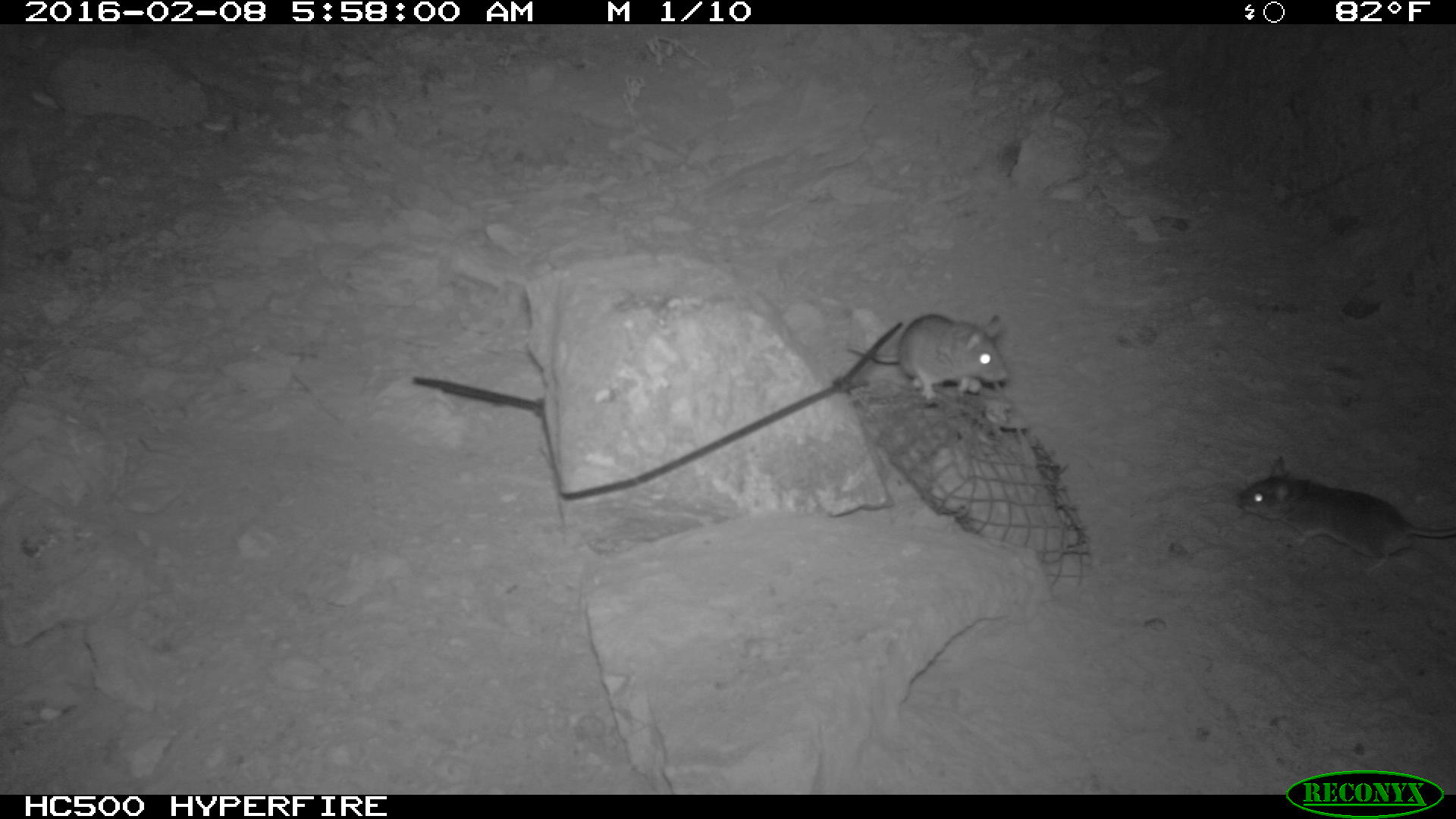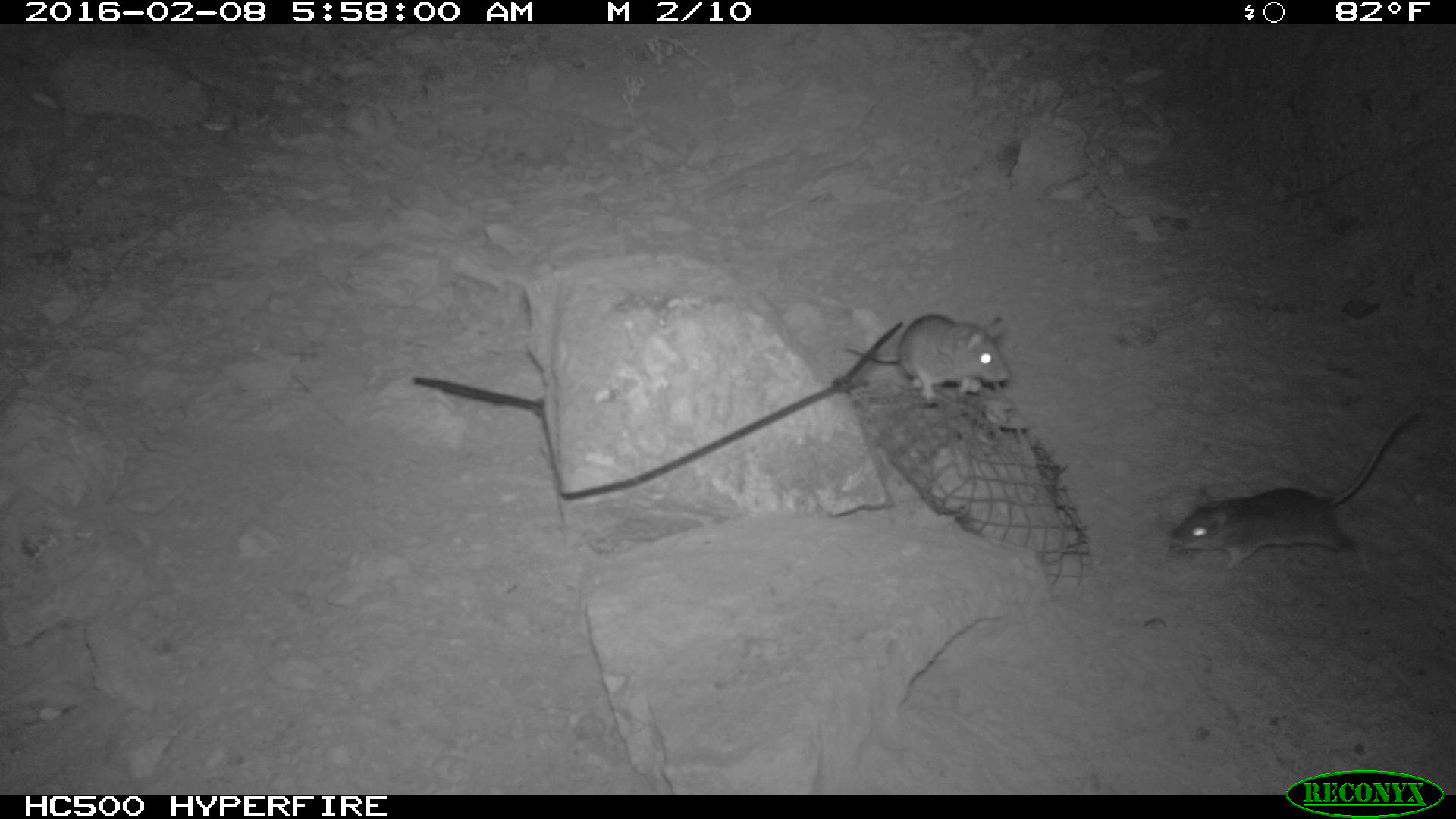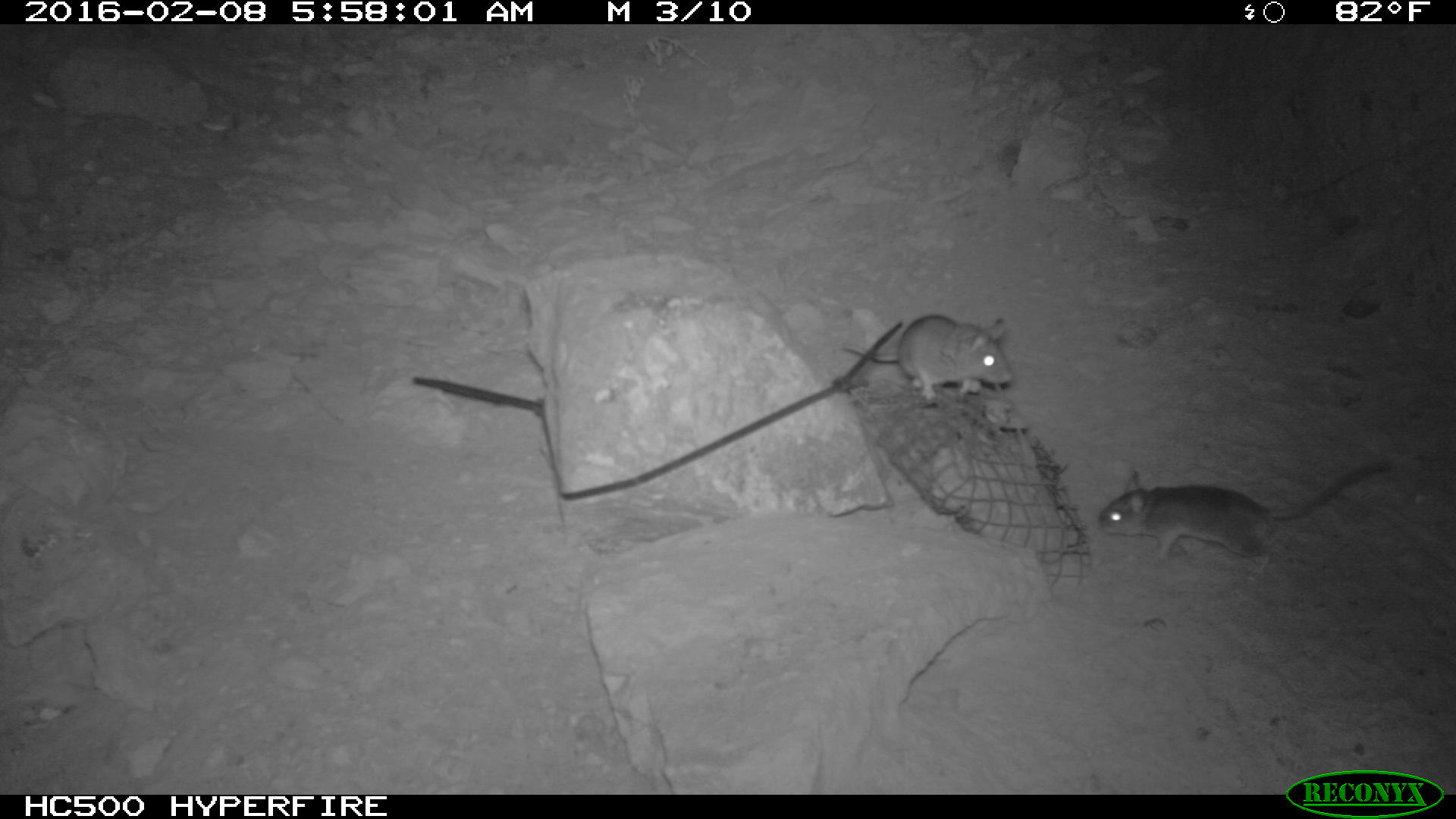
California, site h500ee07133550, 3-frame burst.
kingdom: Animalia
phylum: Chordata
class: Mammalia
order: Rodentia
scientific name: Rodentia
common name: rodent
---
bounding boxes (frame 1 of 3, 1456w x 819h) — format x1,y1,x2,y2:
rodent: 1237,456,1455,576; 841,312,1009,406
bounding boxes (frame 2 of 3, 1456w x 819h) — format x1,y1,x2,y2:
rodent: 1169,403,1426,566; 846,314,1015,401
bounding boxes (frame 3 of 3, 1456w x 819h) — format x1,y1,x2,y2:
rodent: 1095,460,1391,579; 843,312,1015,403